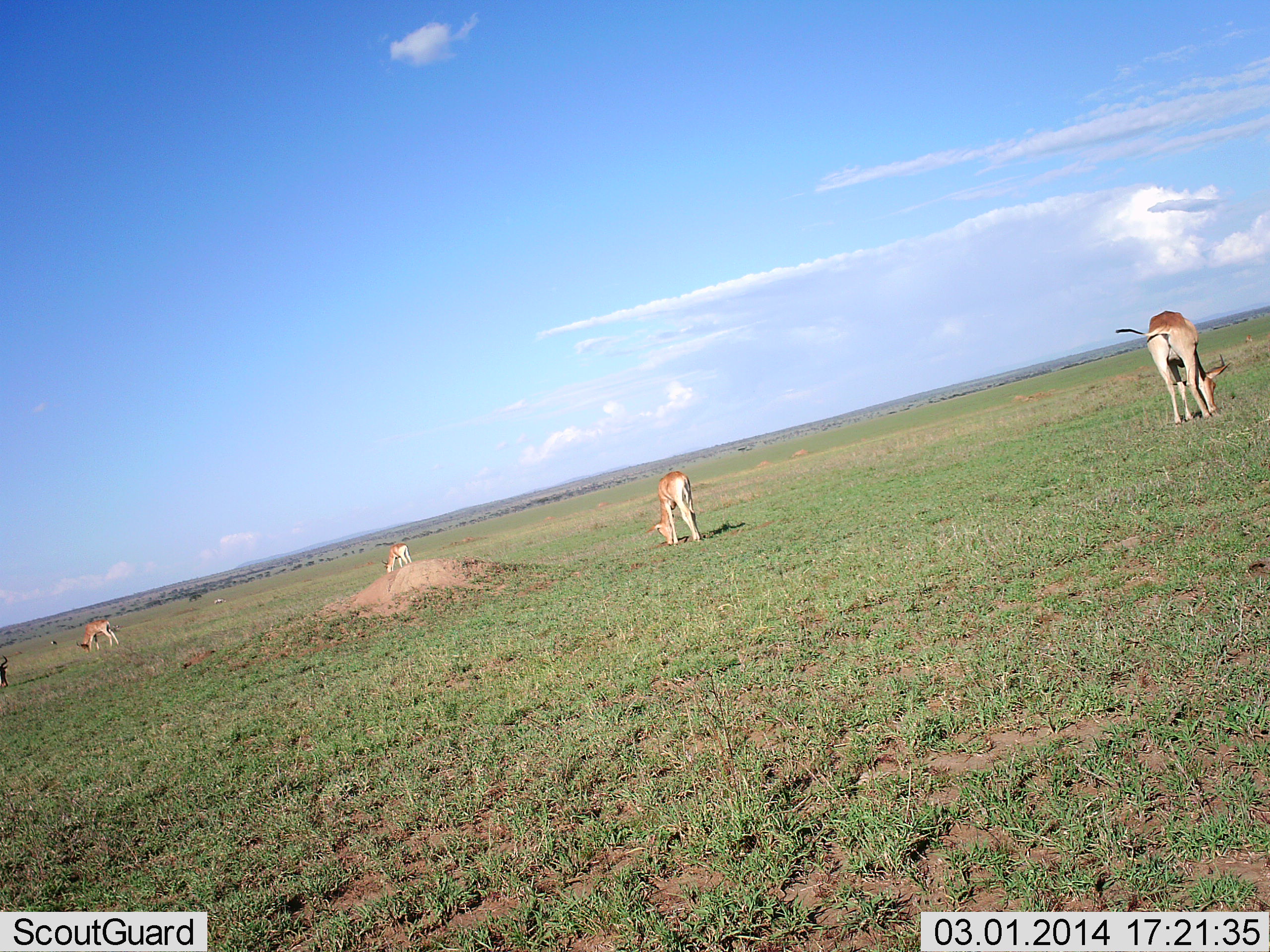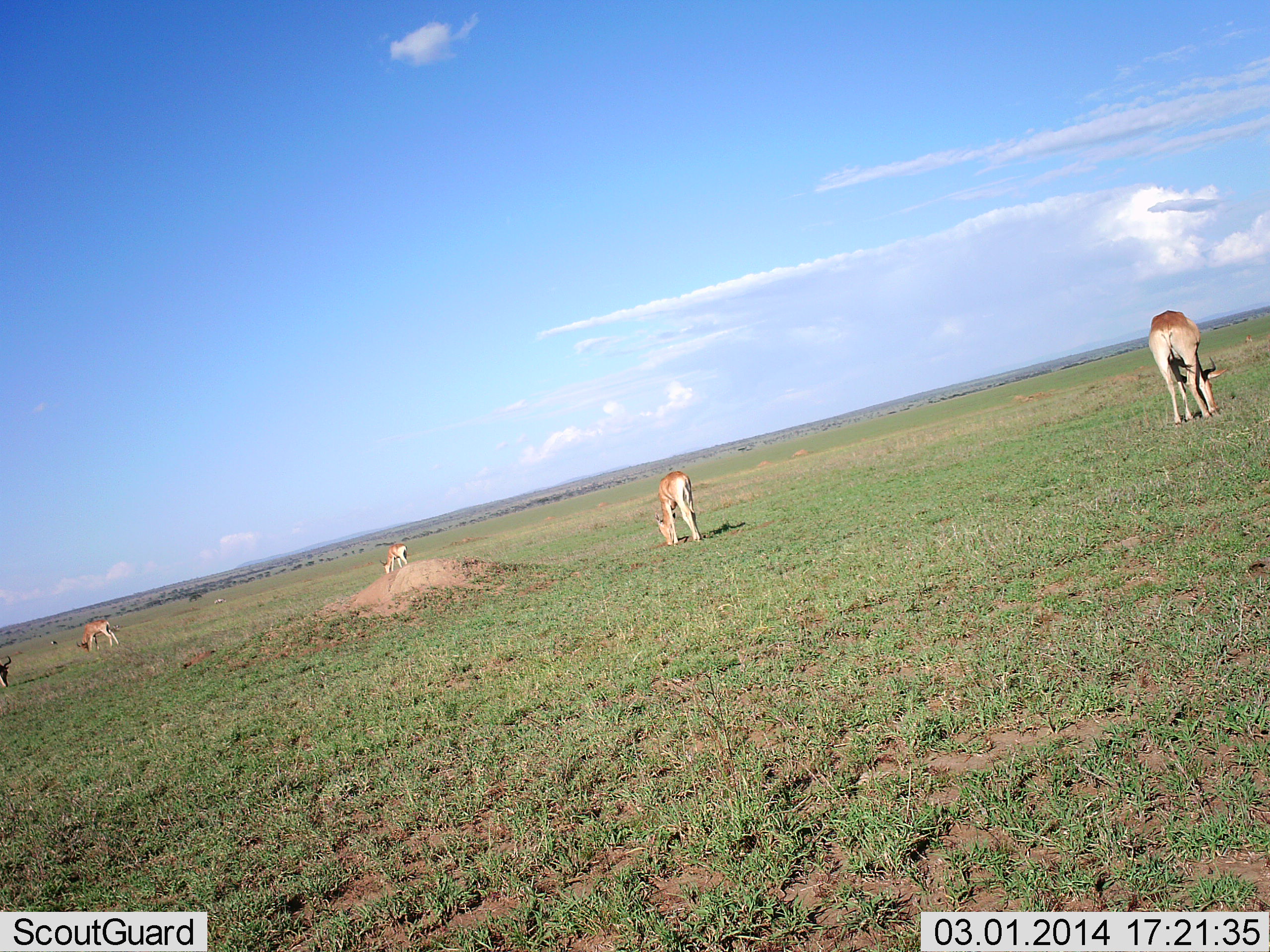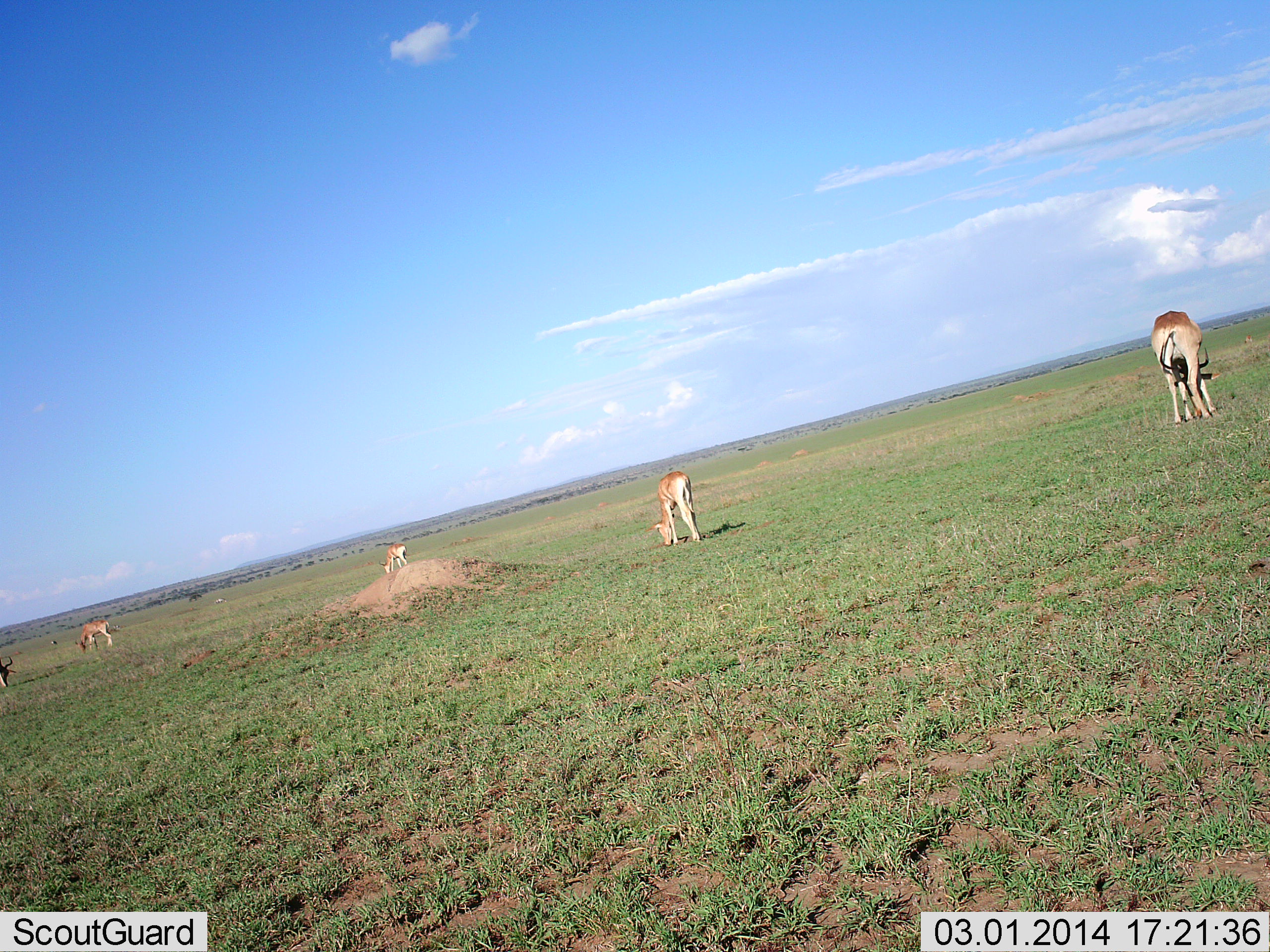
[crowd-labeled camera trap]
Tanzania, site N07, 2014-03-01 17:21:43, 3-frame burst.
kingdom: Animalia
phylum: Chordata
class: Mammalia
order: Artiodactyla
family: Bovidae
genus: Alcelaphus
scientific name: Alcelaphus buselaphus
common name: hartebeest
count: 5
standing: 18%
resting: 0%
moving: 0%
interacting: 0%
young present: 9%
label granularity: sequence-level